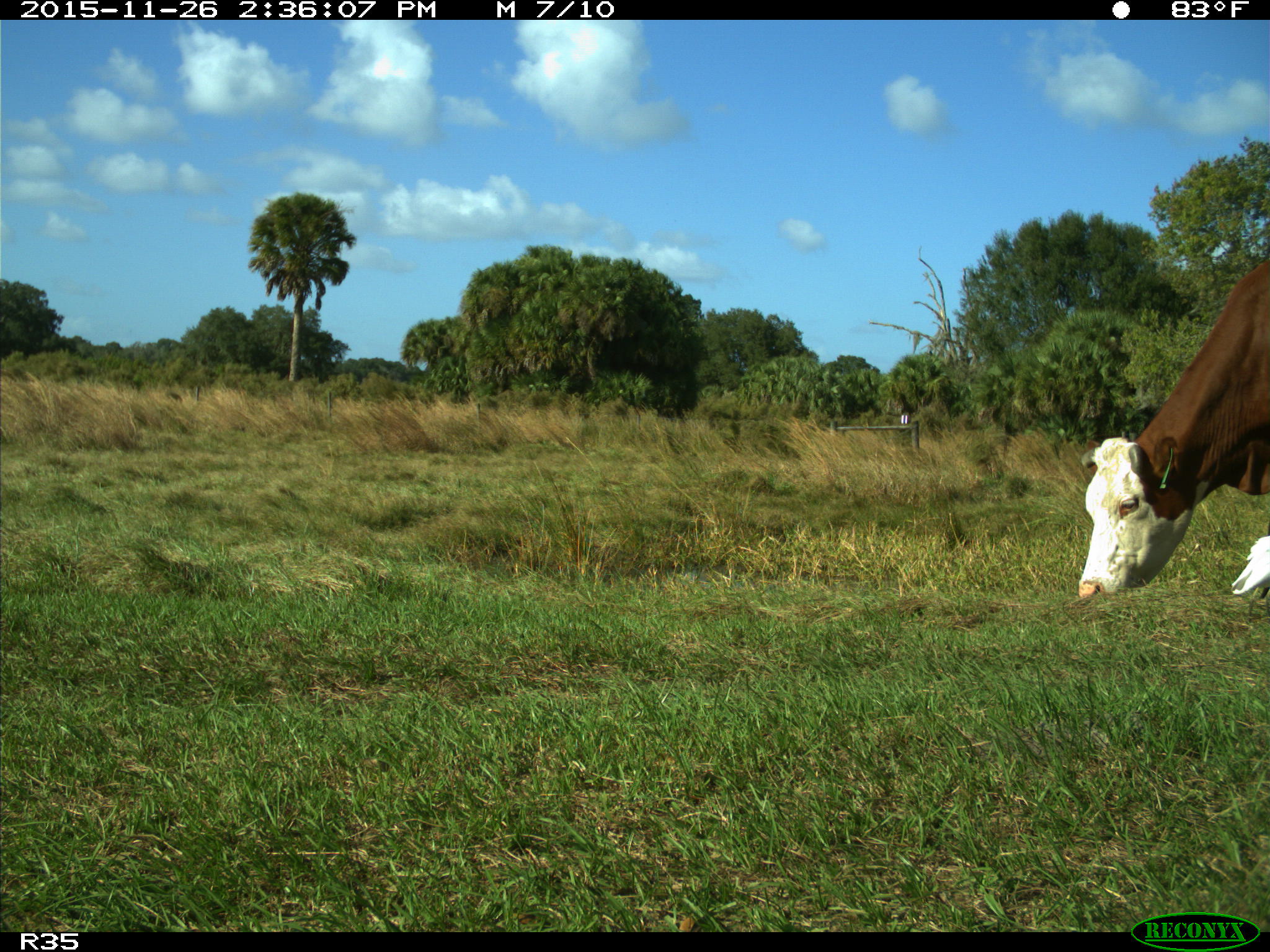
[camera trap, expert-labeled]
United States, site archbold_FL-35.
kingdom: Animalia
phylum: Chordata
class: Mammalia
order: Artiodactyla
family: Bovidae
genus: Bos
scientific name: Bos taurus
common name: domestic cow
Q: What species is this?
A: Bos taurus (domestic cow).